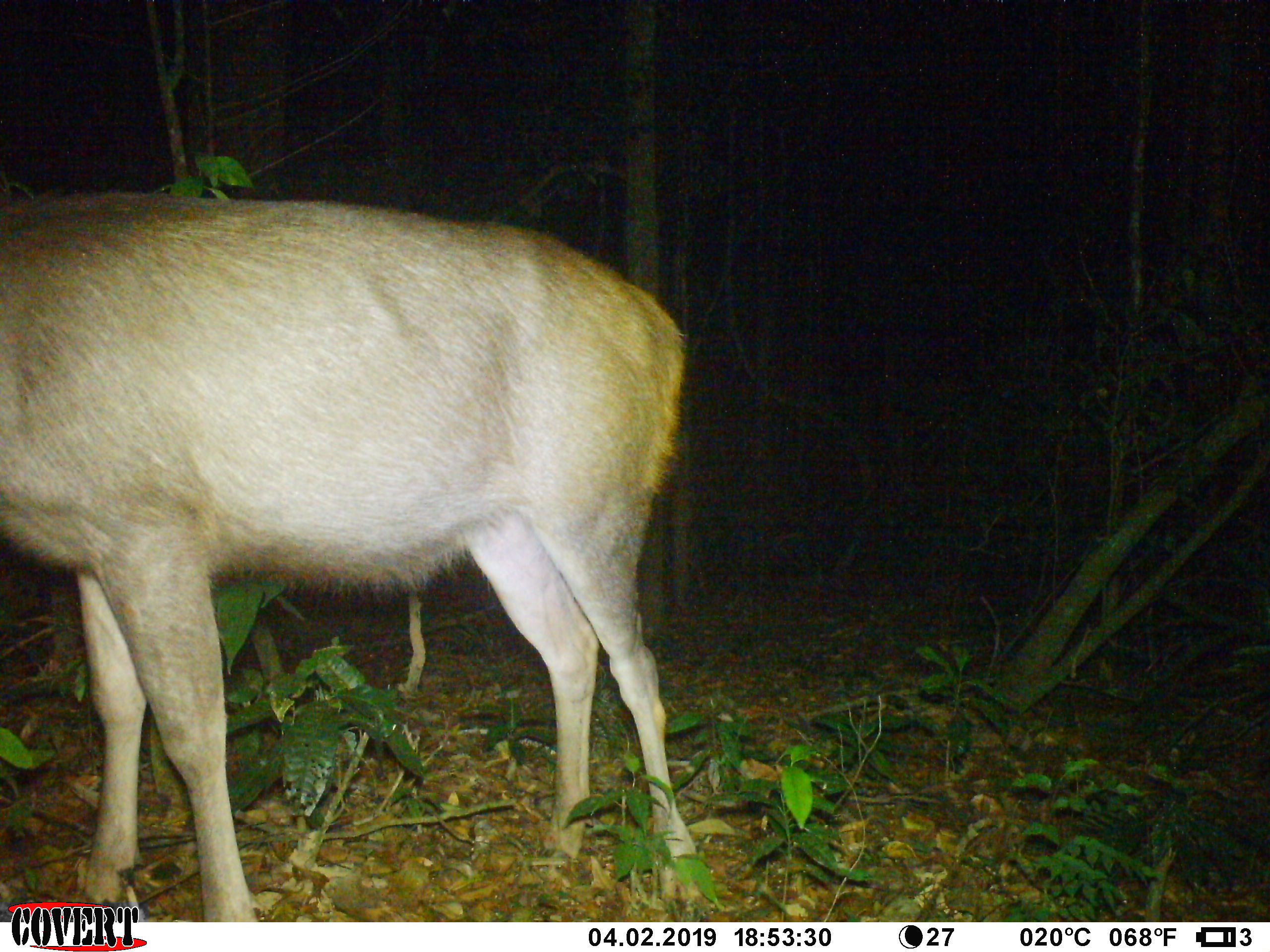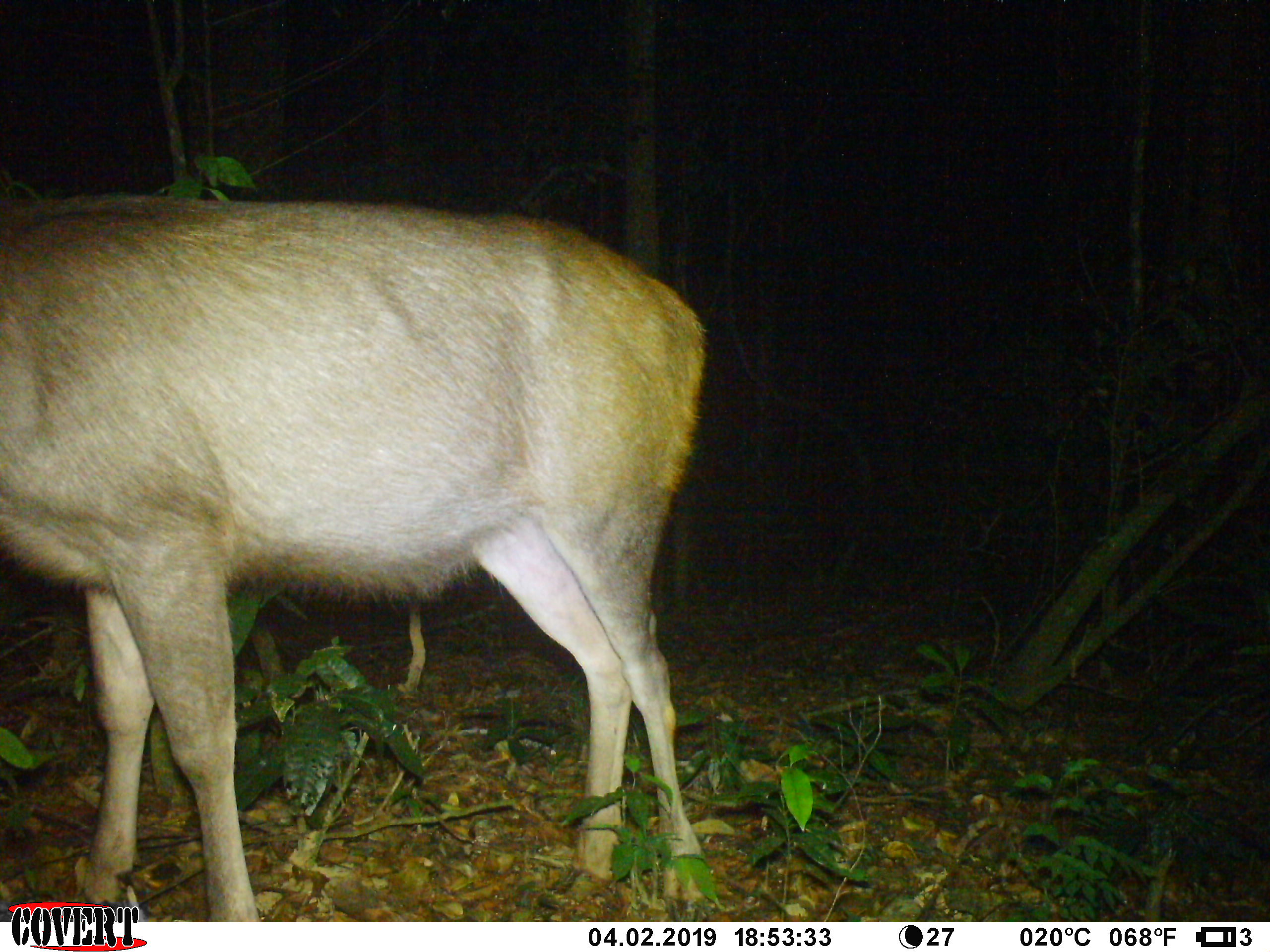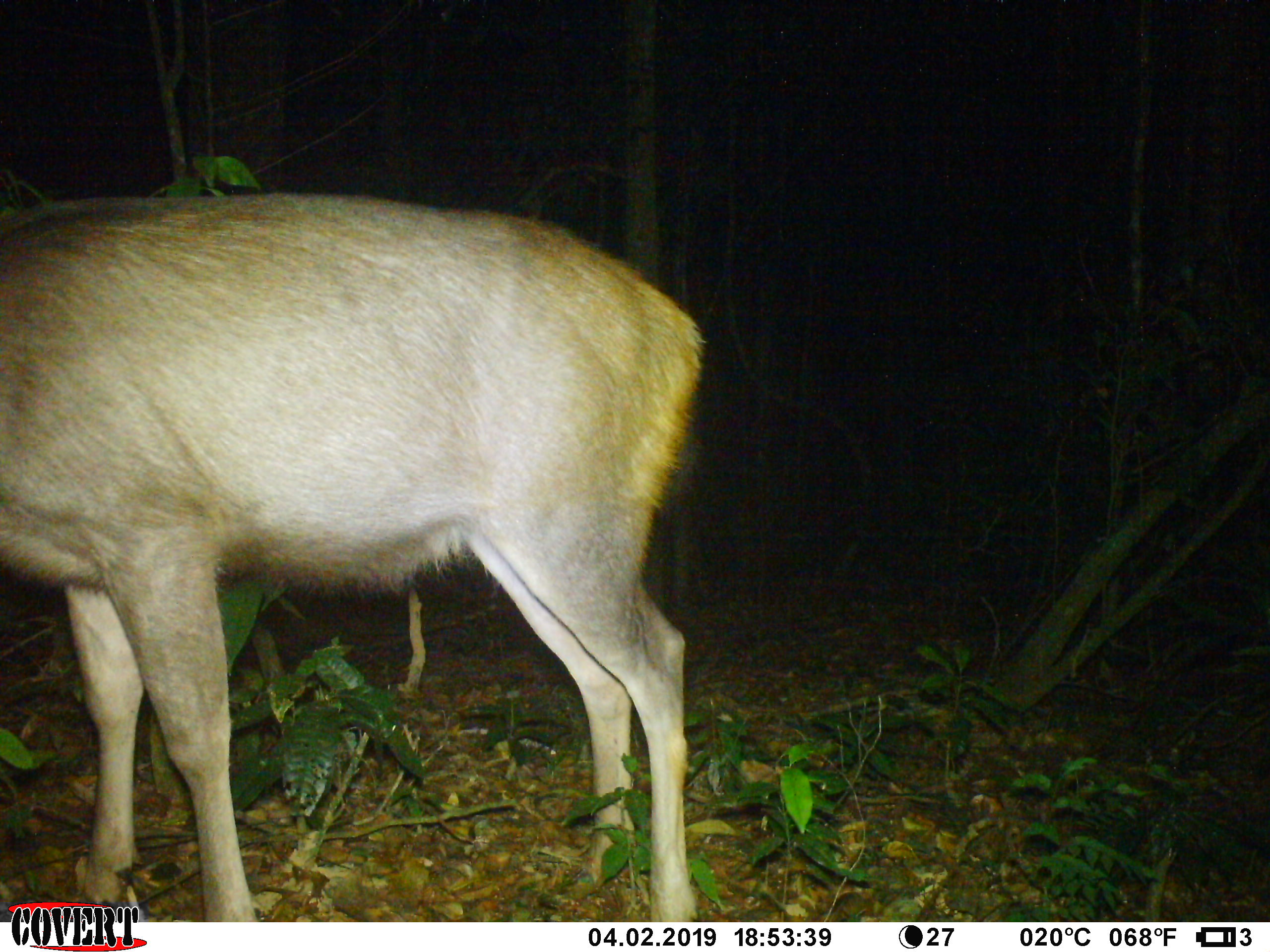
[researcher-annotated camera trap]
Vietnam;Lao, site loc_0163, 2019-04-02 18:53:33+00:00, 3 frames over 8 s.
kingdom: Animalia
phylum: Chordata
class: Mammalia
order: Artiodactyla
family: Cervidae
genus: Rusa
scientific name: Rusa unicolor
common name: sambar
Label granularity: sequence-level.